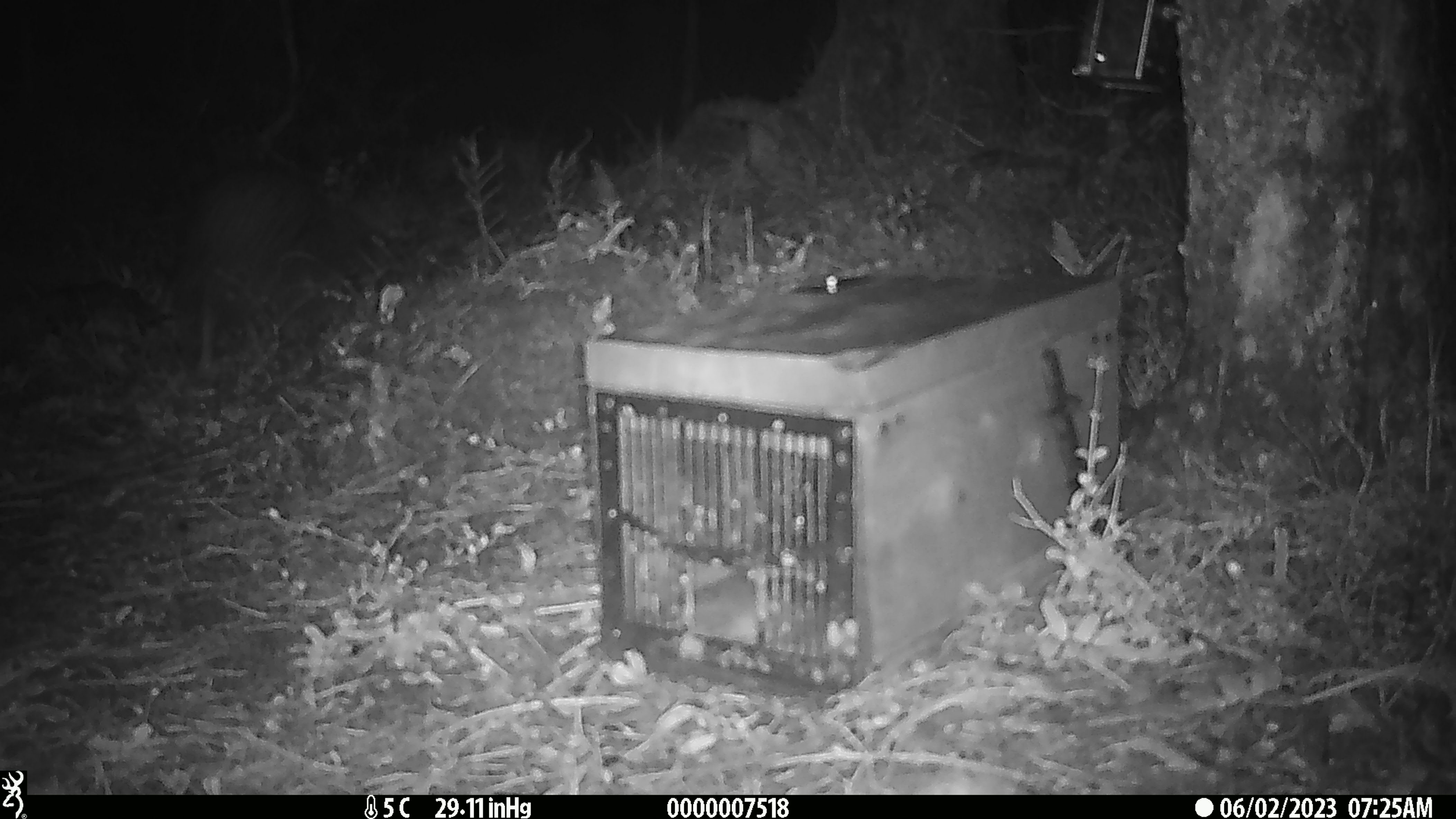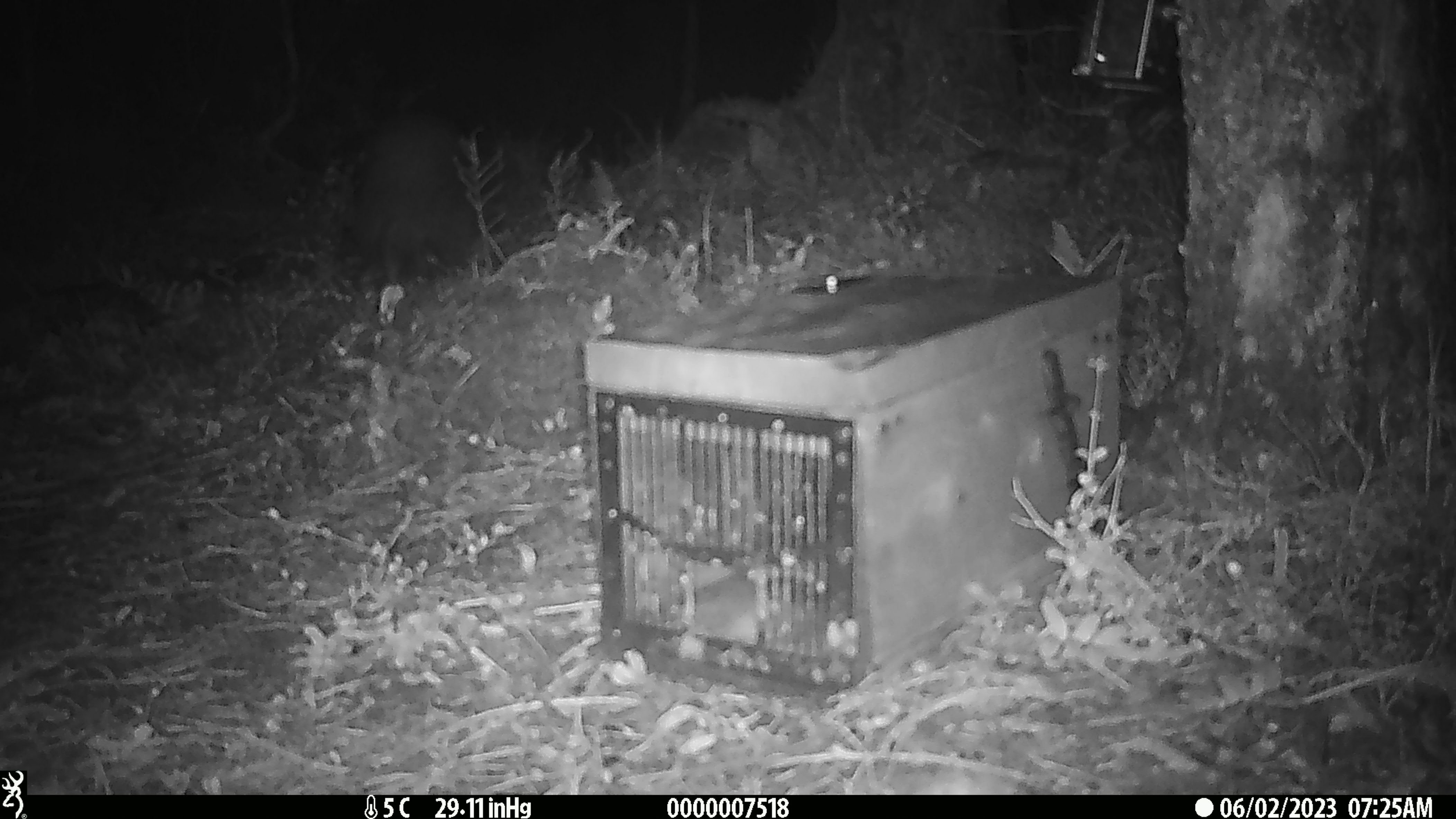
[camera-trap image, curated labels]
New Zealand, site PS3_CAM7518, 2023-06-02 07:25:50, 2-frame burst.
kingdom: Animalia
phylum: Chordata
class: Aves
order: Apterygiformes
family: Apterygidae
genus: Apteryx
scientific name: Apteryx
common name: kiwi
Kiwi (Apteryx).